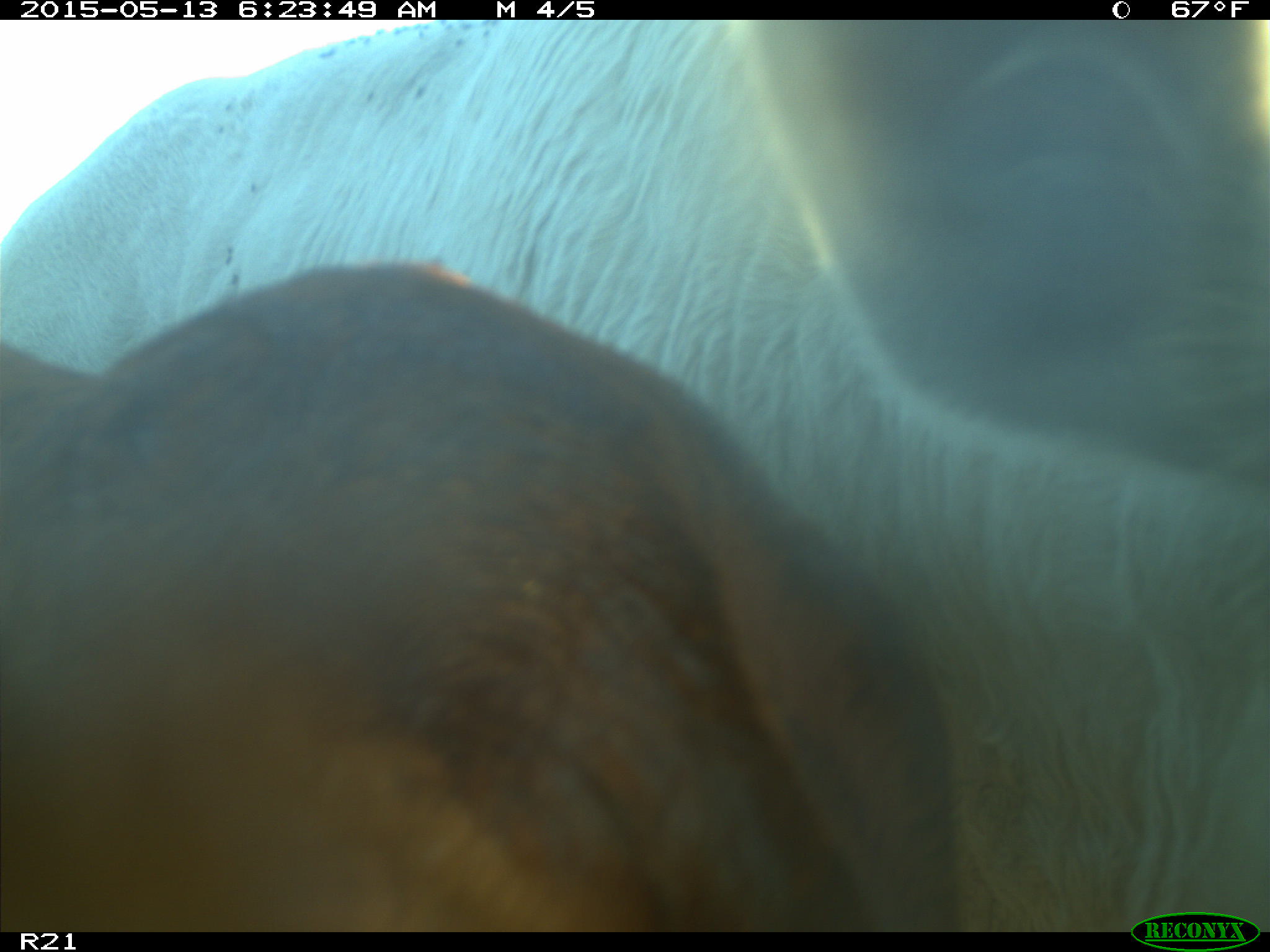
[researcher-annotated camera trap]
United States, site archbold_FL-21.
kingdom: Animalia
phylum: Chordata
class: Mammalia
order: Artiodactyla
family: Bovidae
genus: Bos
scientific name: Bos taurus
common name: domestic cow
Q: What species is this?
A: Bos taurus (domestic cow).